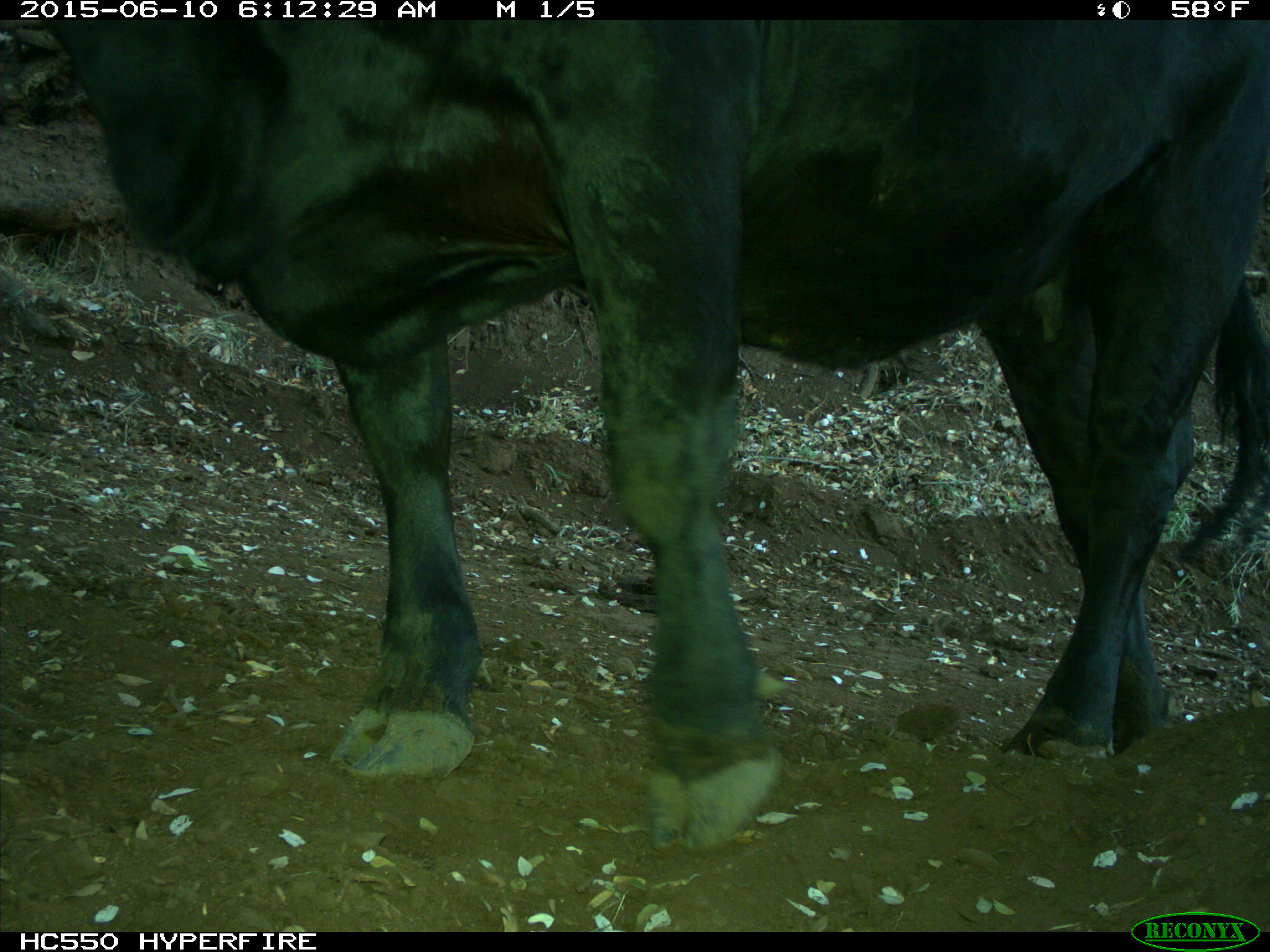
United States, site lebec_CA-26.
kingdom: Animalia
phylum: Chordata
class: Mammalia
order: Artiodactyla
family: Bovidae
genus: Bos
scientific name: Bos taurus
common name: domestic cow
Bos taurus (domestic cow).